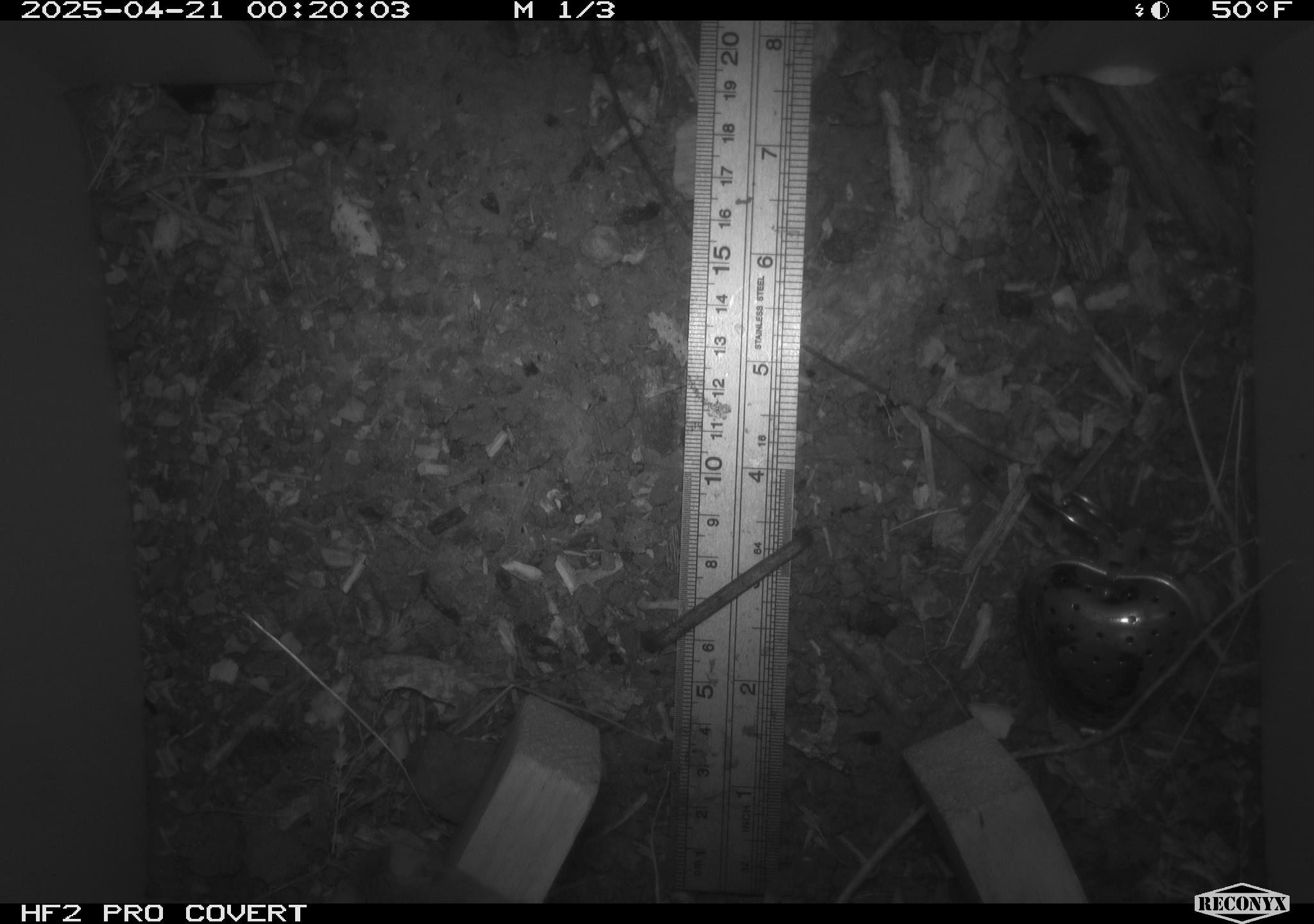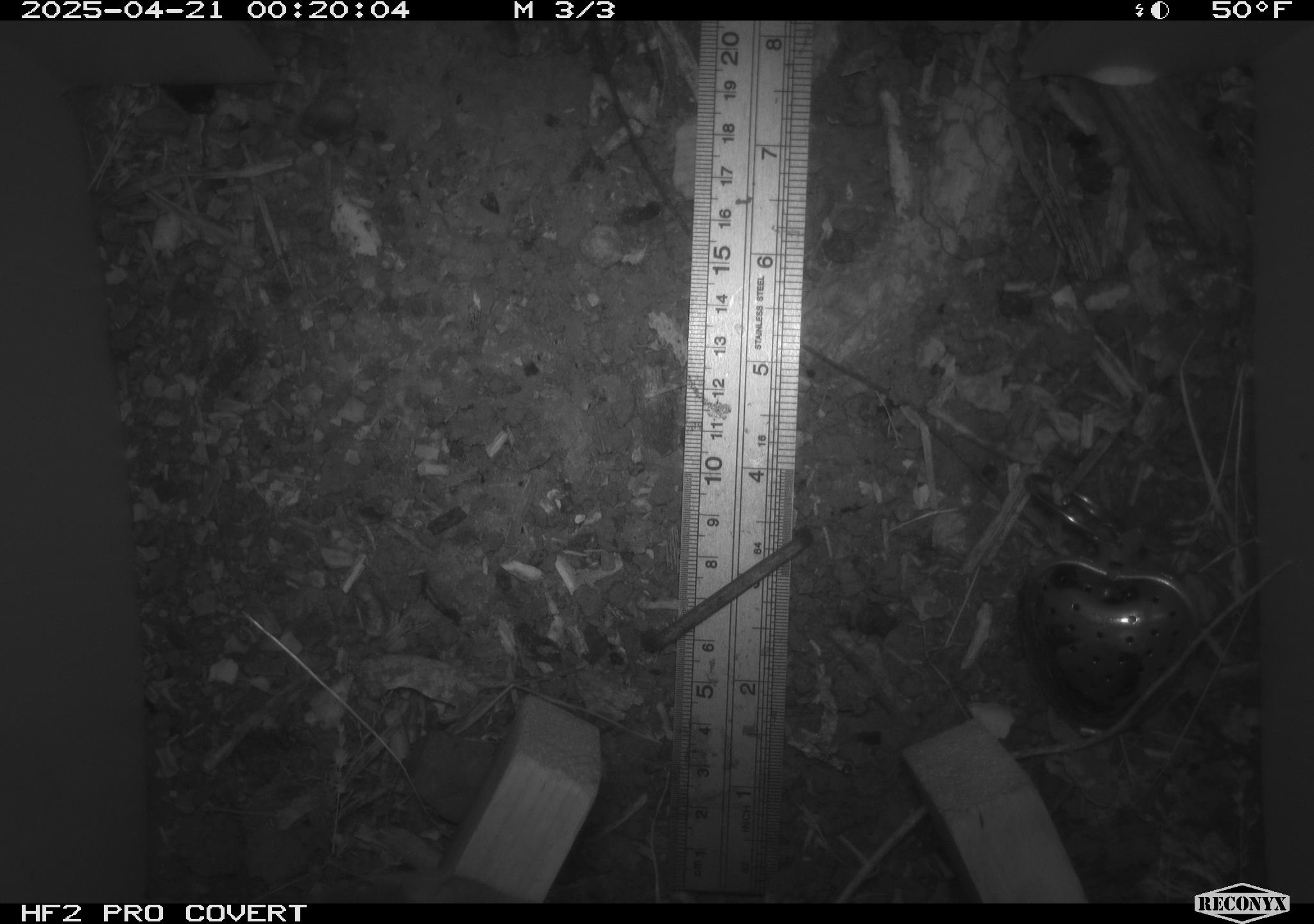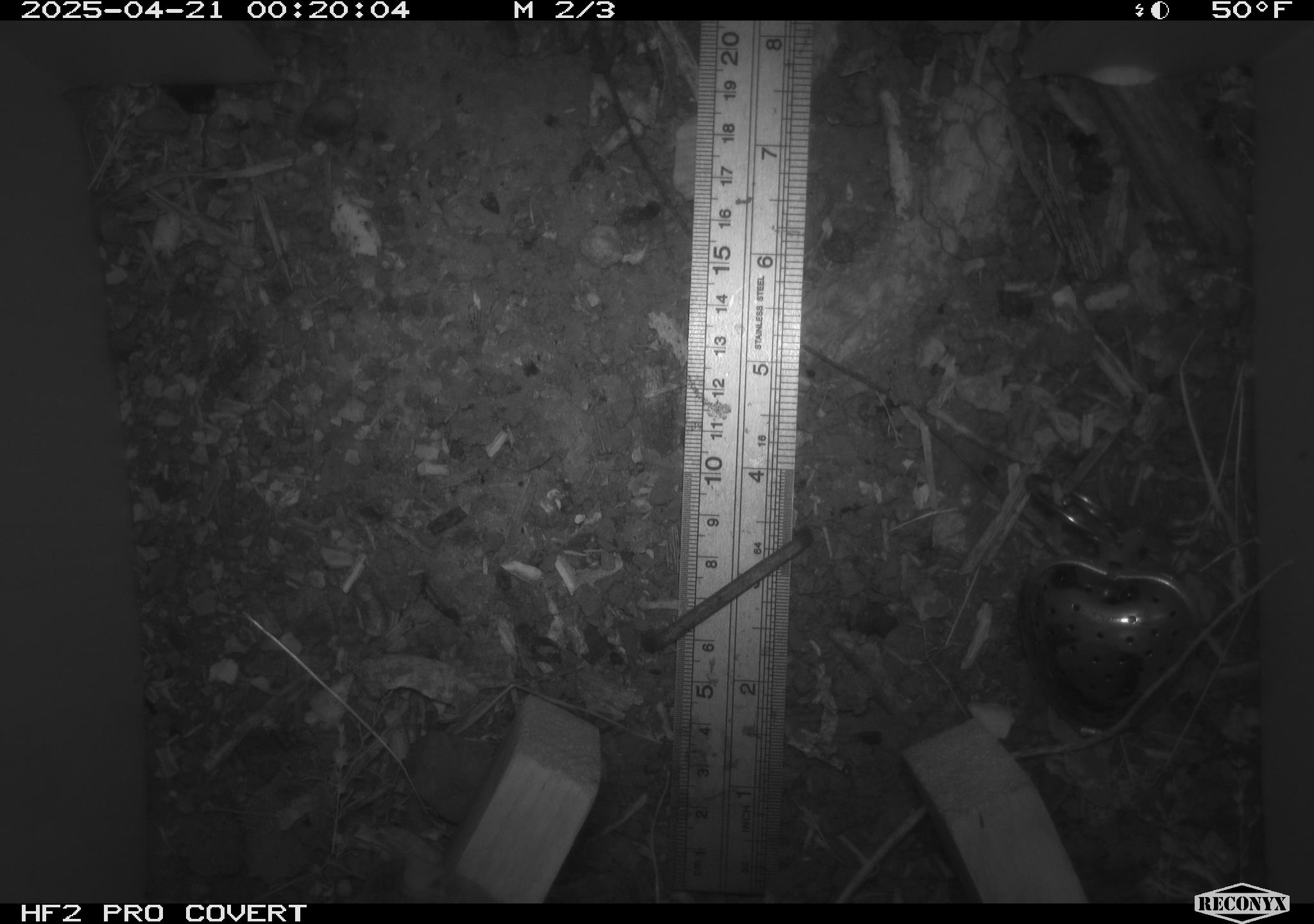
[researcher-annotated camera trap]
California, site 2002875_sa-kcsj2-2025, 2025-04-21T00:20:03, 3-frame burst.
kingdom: Animalia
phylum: Chordata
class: Mammalia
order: Rodentia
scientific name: Rodentia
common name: rodent